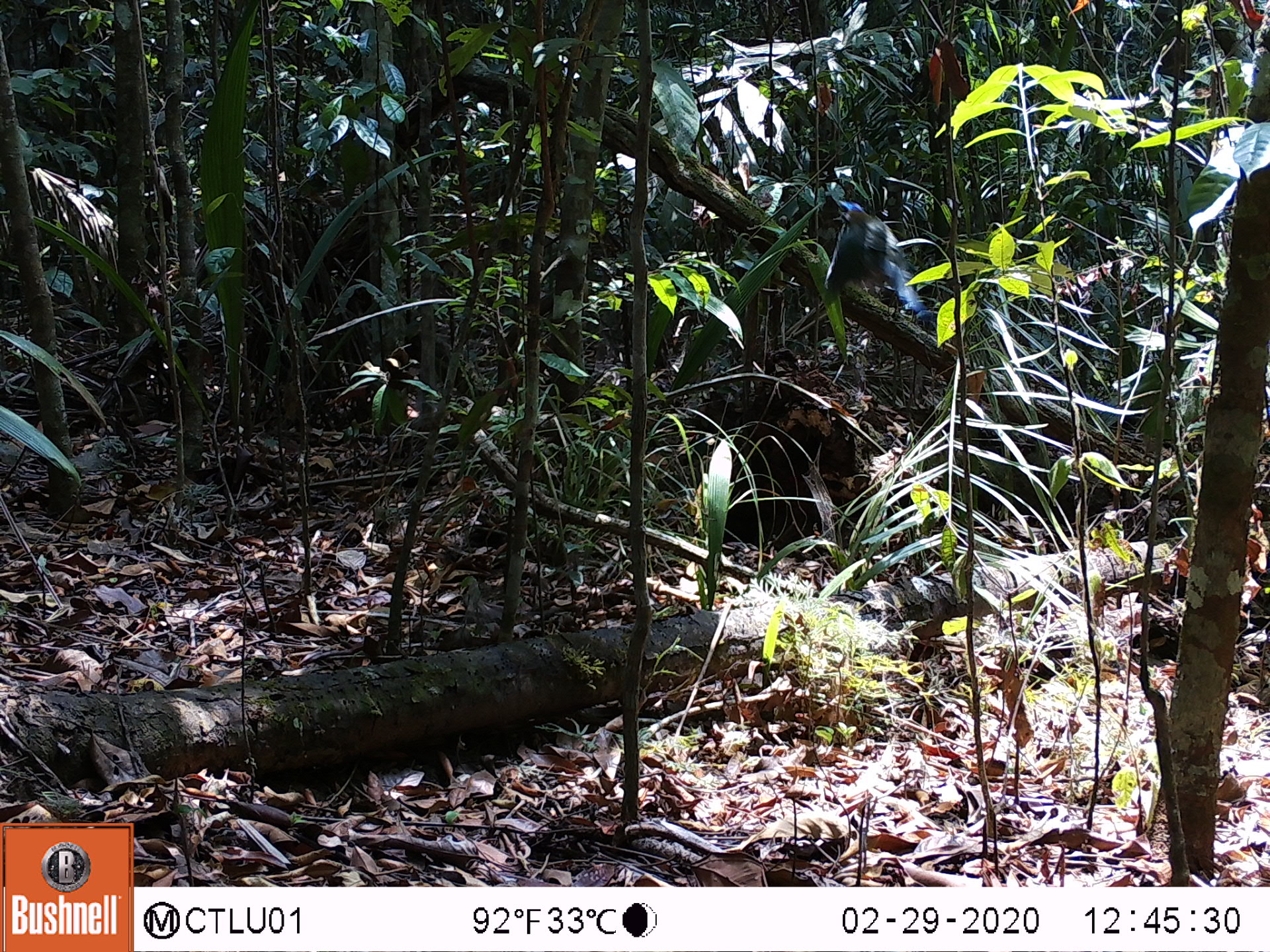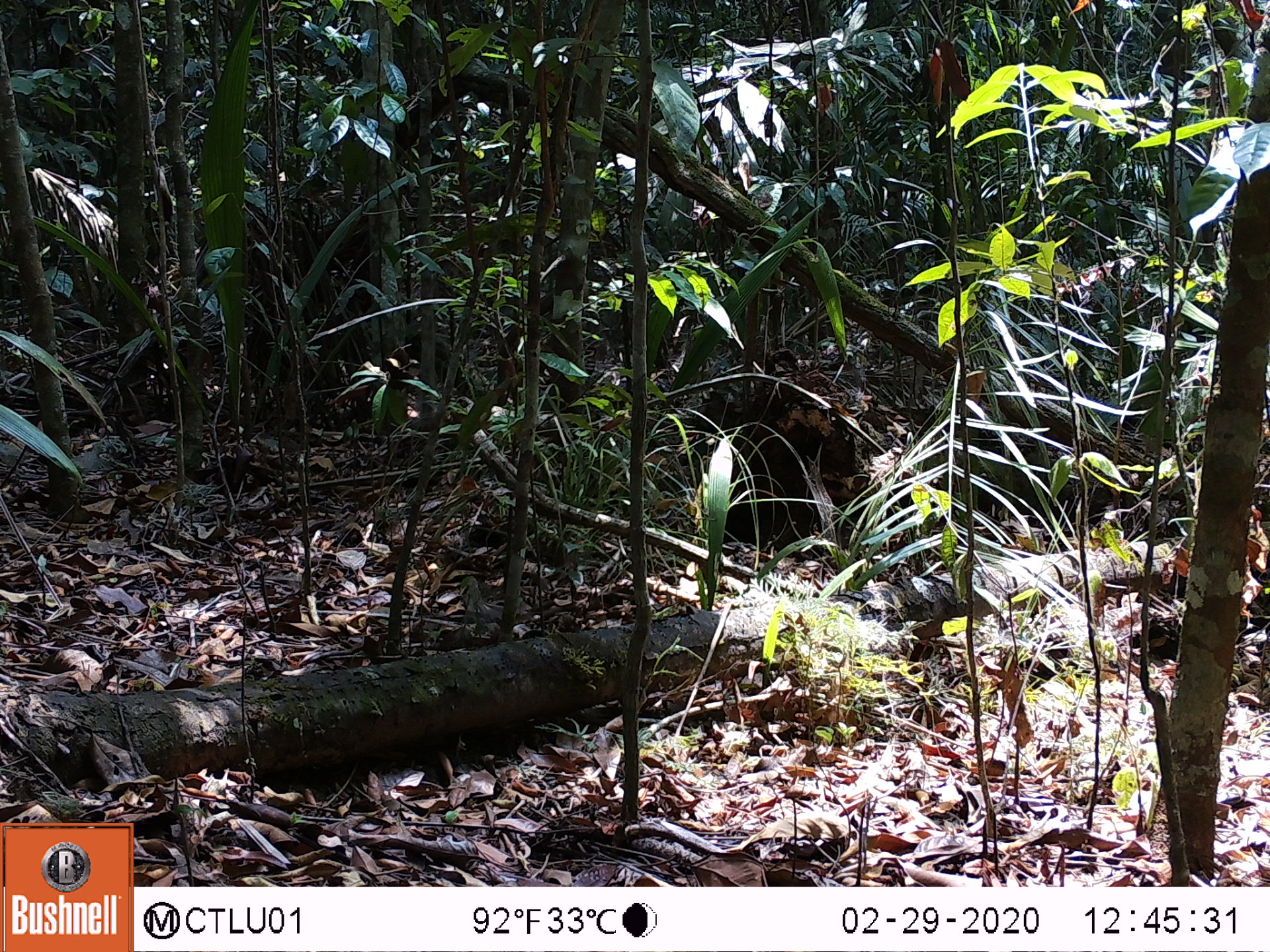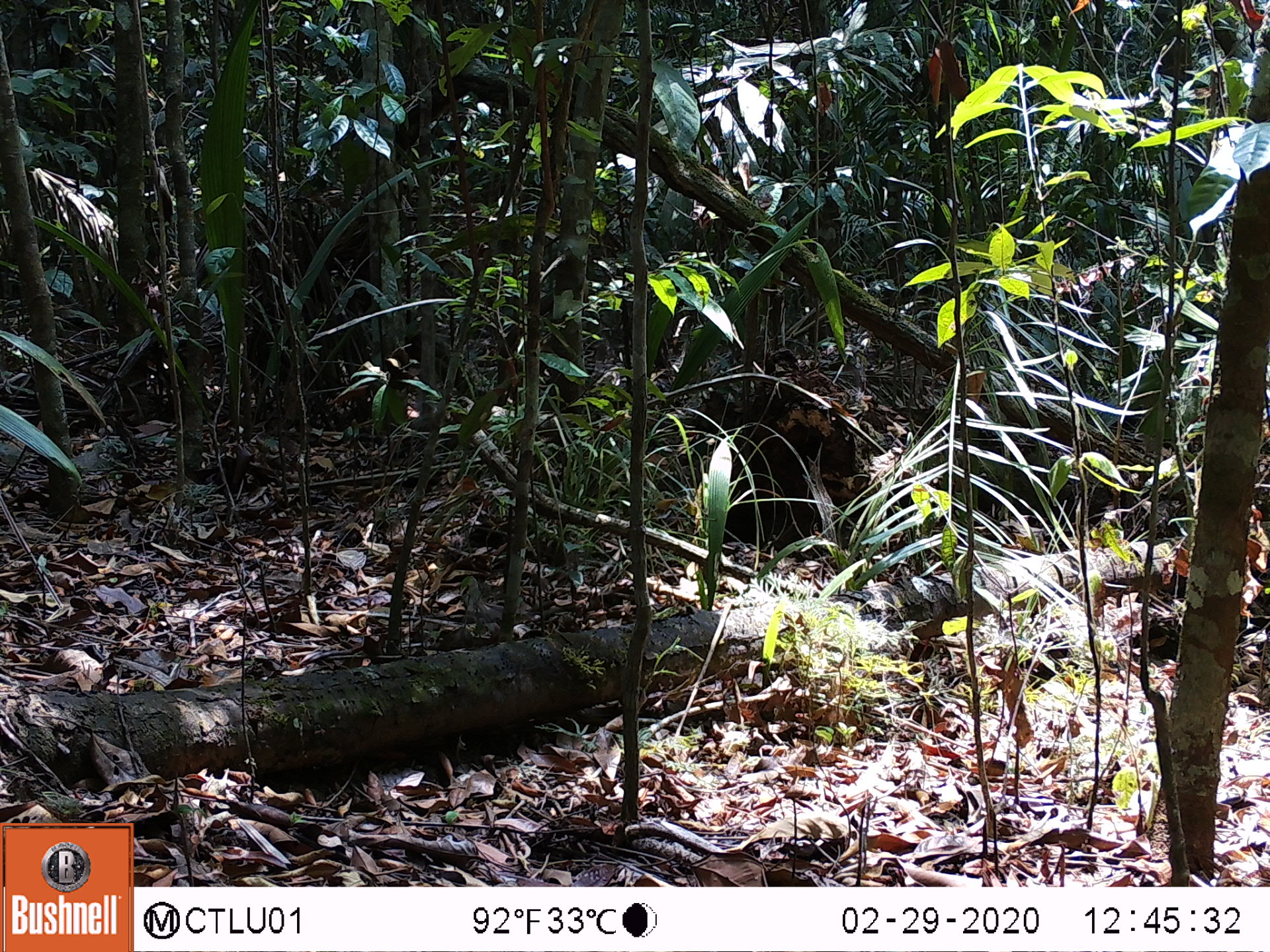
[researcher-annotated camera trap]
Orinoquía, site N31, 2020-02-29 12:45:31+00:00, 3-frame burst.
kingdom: Animalia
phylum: Chordata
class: Aves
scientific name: Aves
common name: bird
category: unknown bird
Unknown bird (bird) (Aves).